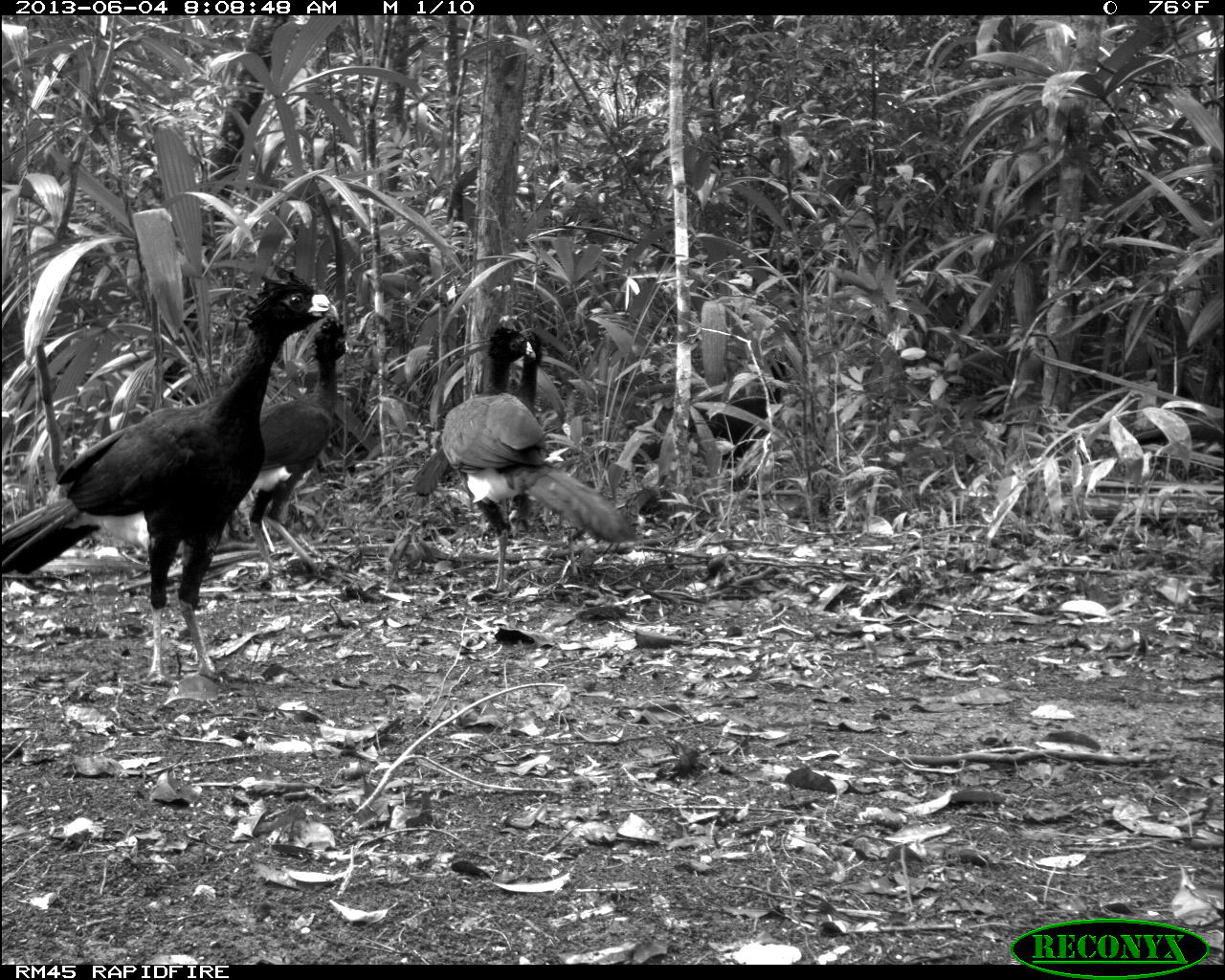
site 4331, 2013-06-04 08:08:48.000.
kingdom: Animalia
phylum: Chordata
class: Aves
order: Galliformes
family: Cracidae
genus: Crax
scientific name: Crax rubra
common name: great curassow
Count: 5.